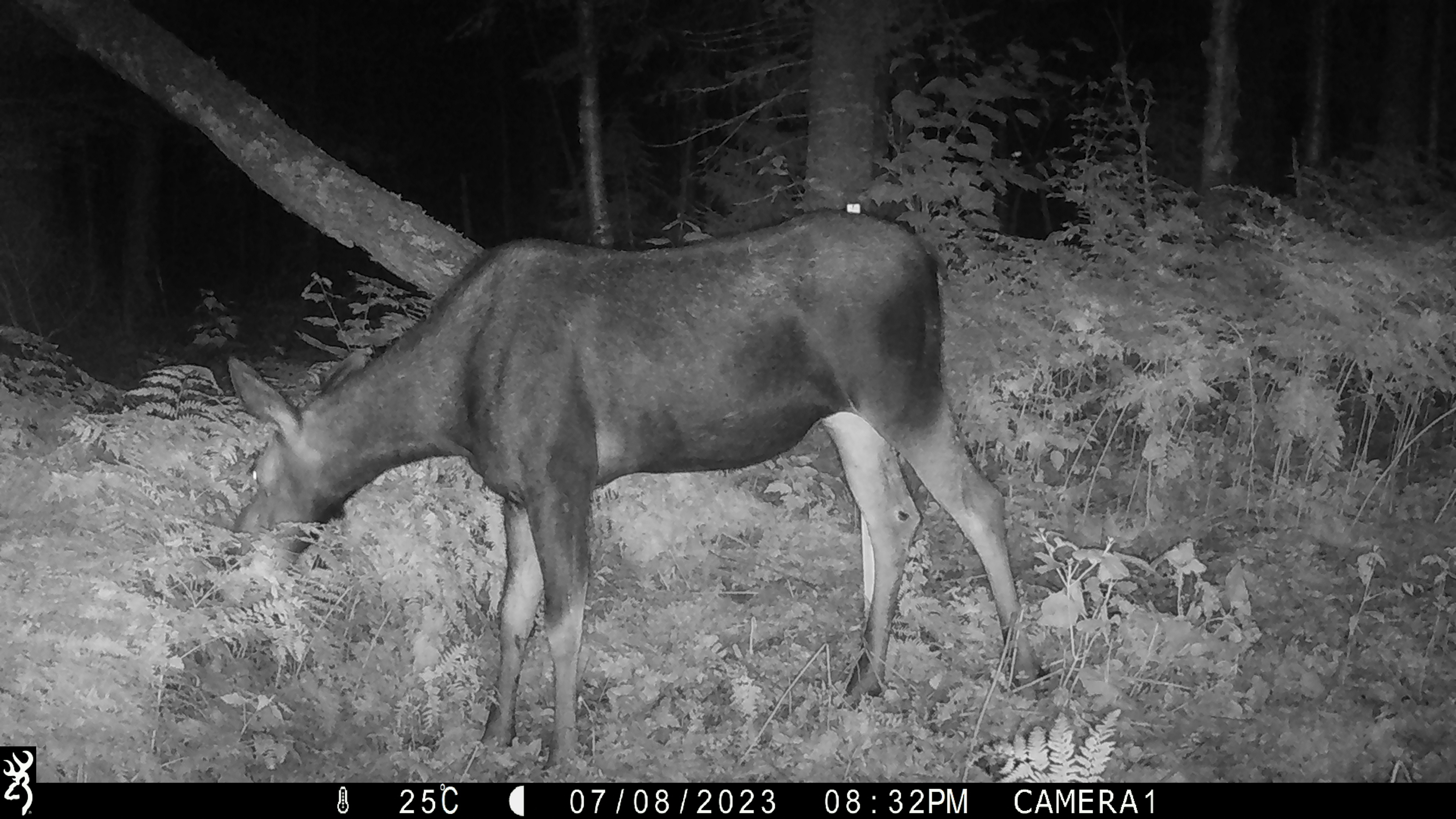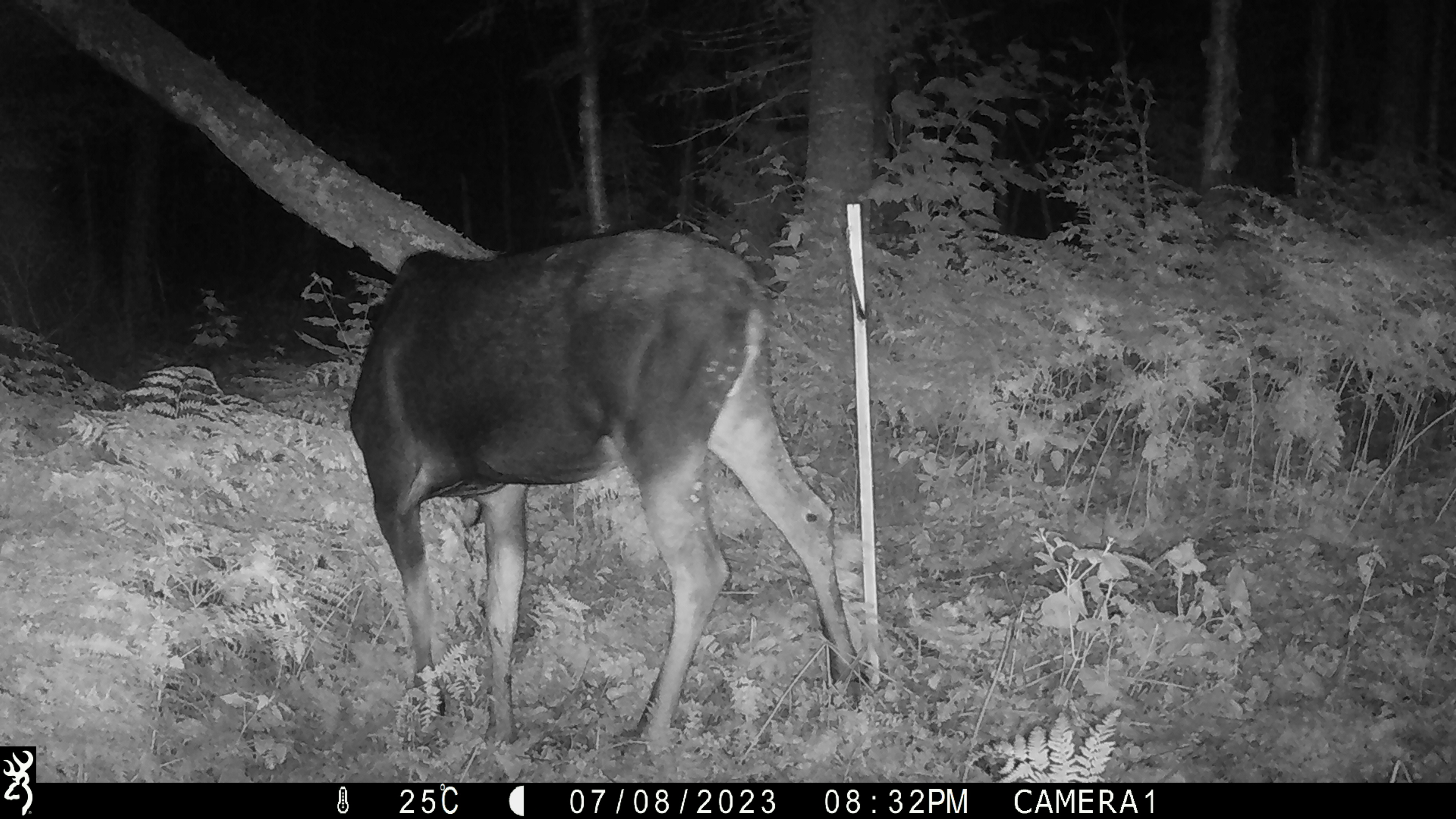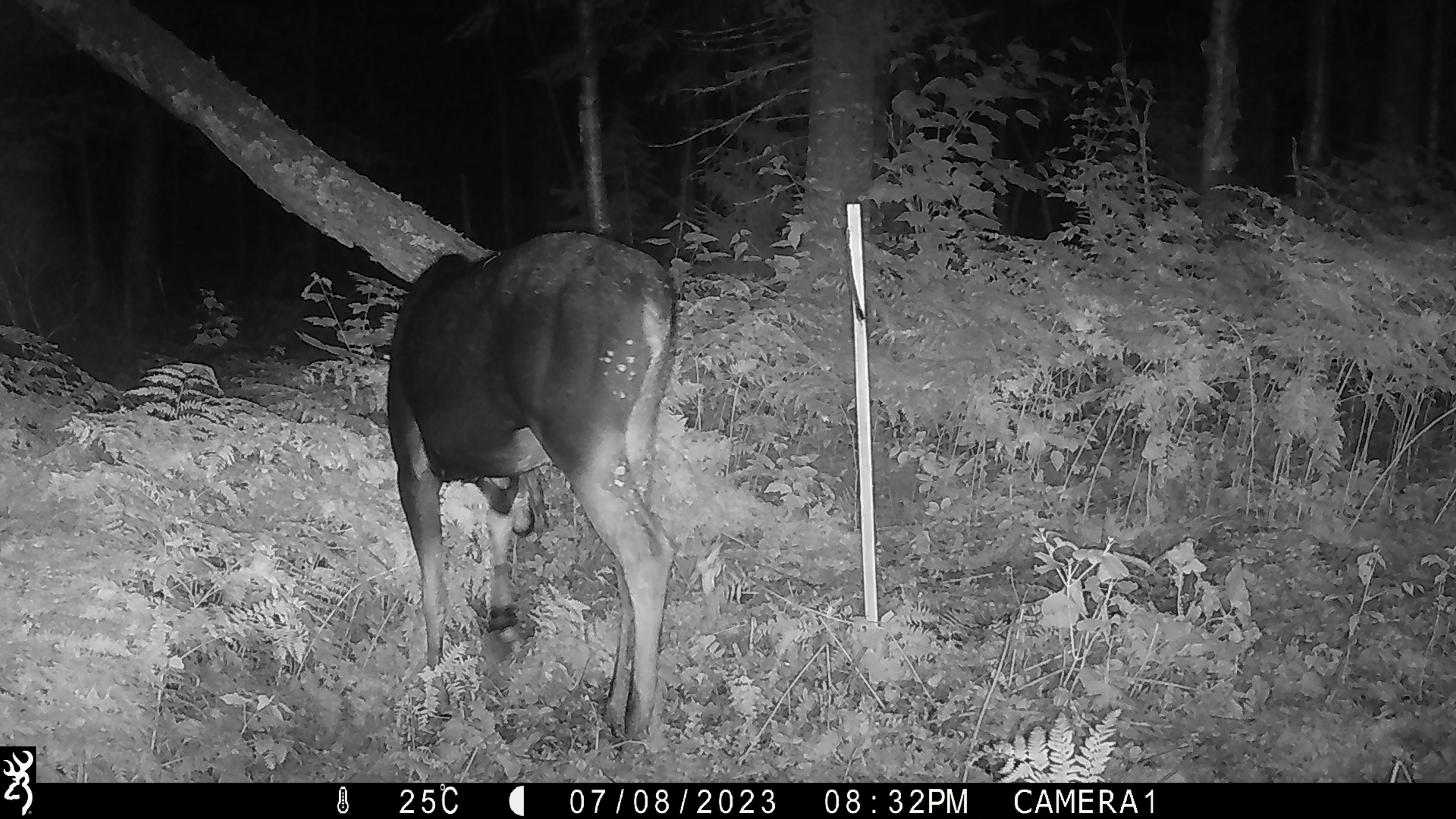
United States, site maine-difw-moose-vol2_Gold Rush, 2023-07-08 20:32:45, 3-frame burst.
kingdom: Animalia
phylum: Chordata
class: Mammalia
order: Artiodactyla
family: Cervidae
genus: Alces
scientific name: Alces alces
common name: moose